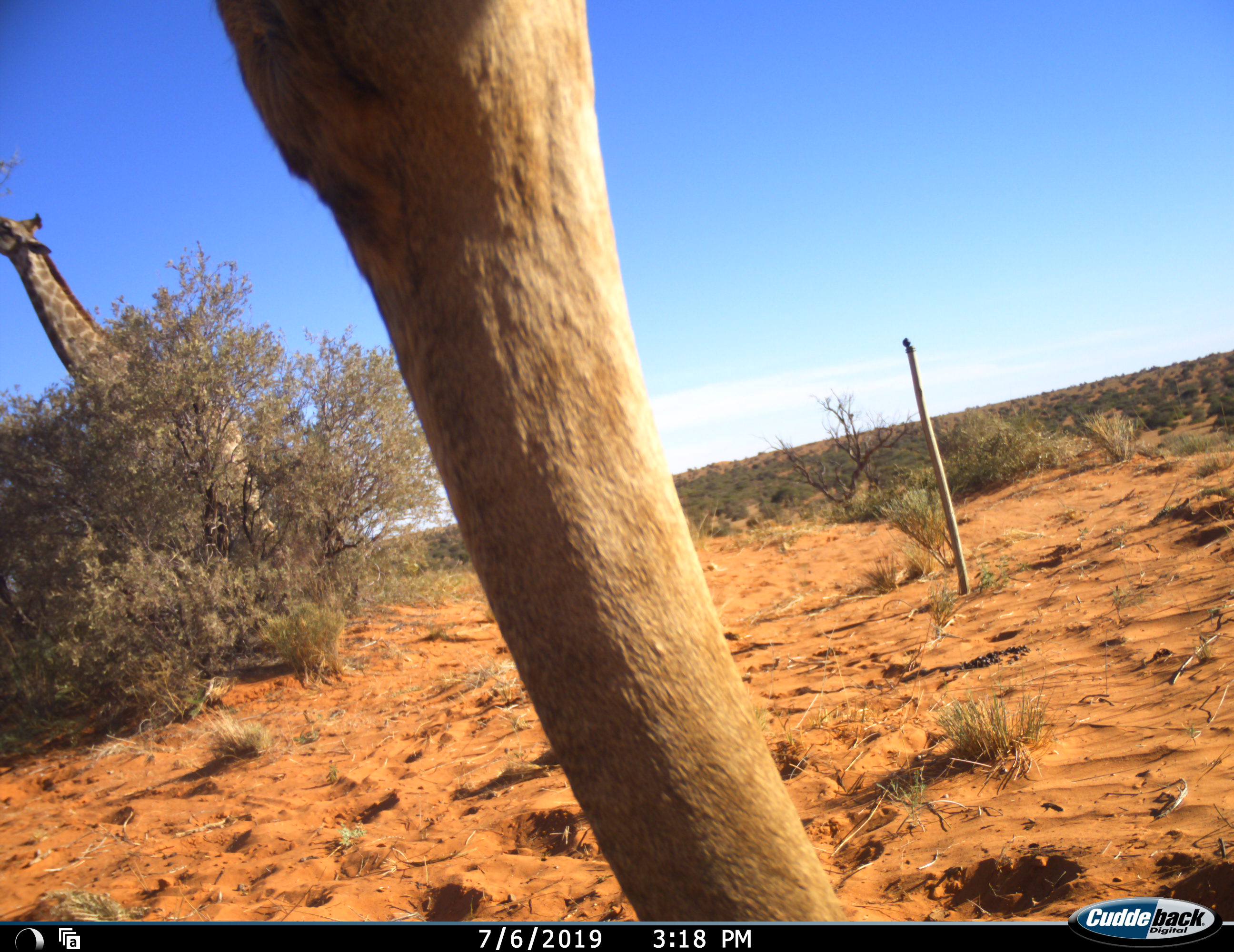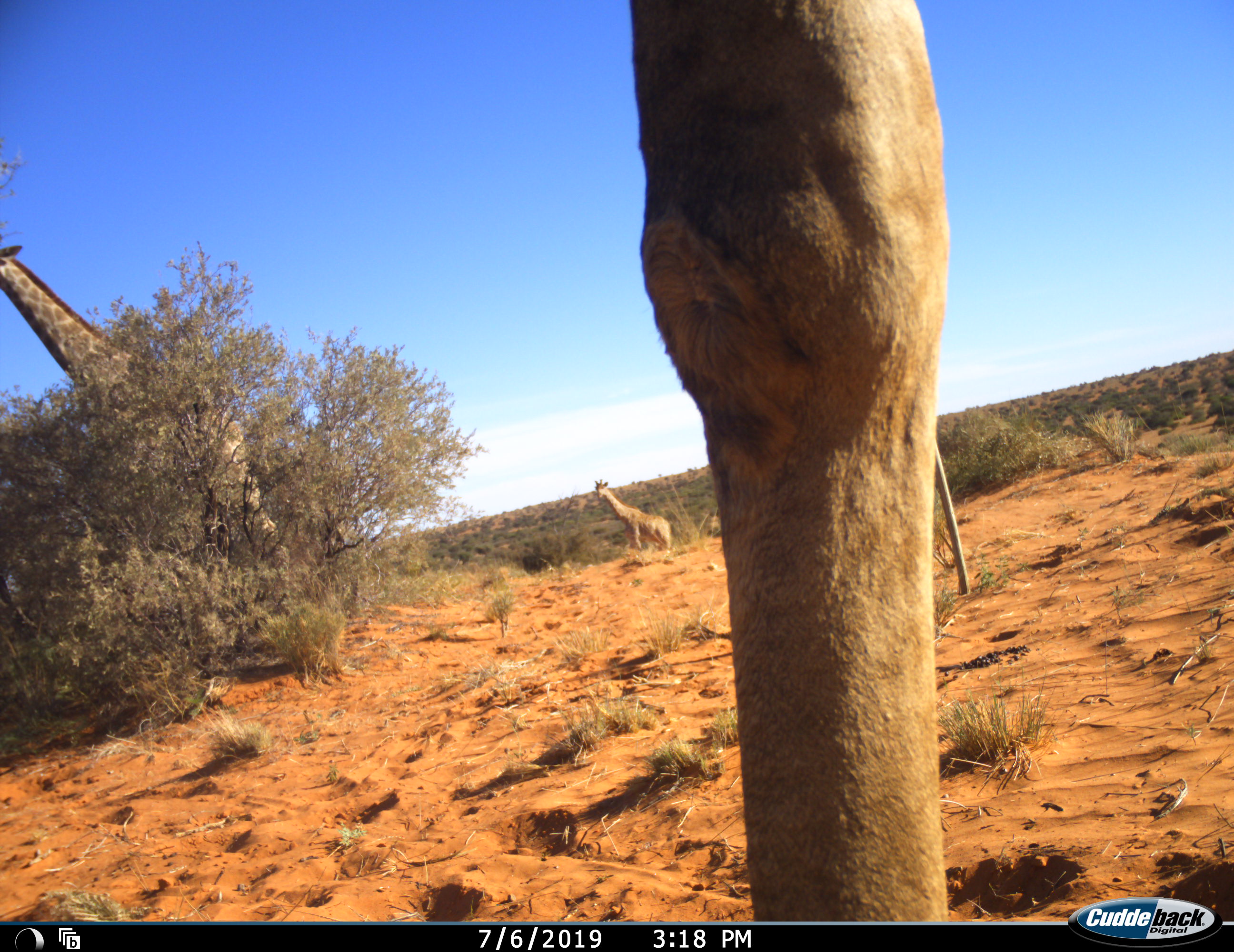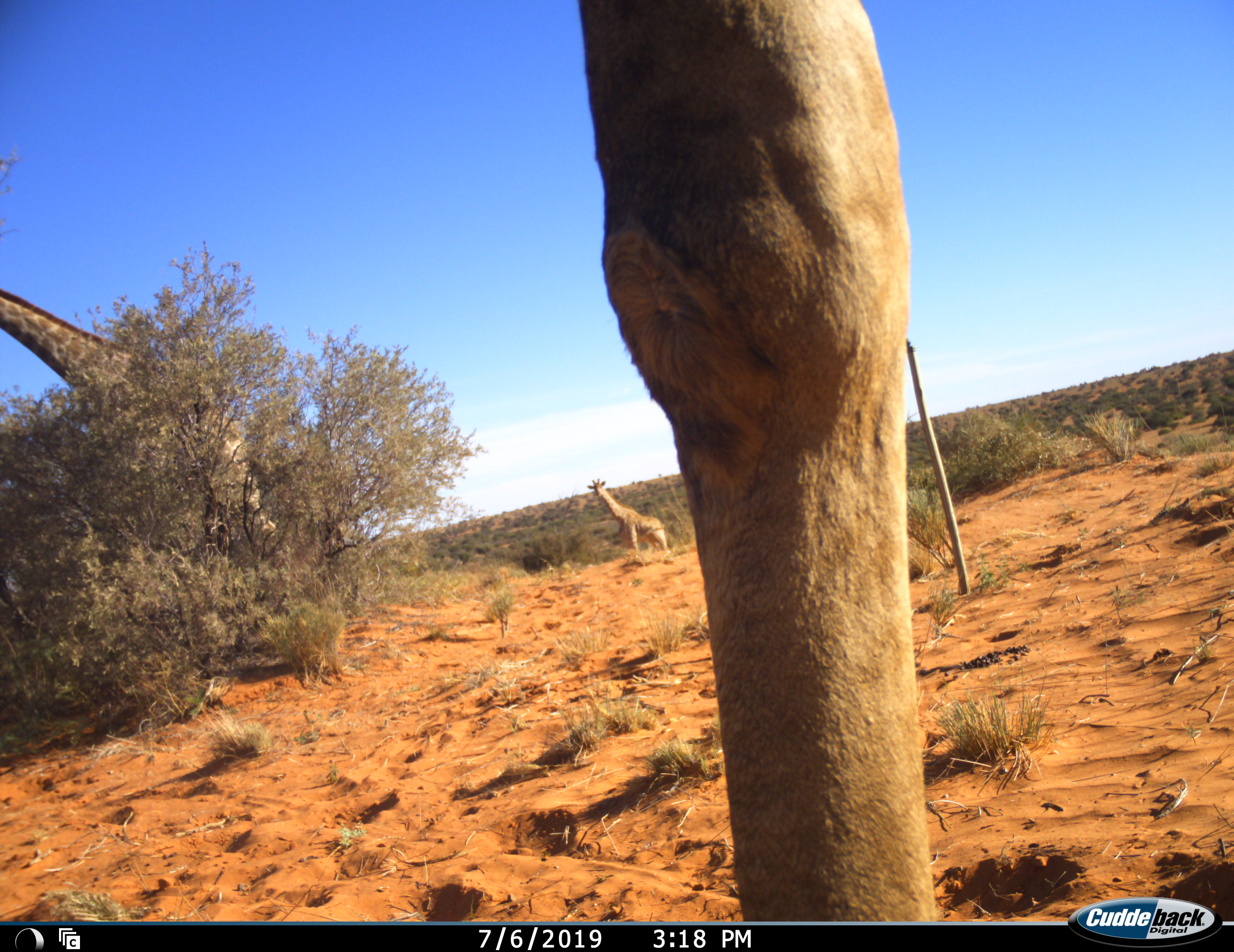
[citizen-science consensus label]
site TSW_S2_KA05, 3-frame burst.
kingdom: Animalia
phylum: Chordata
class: Mammalia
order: Artiodactyla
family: Giraffidae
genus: Giraffa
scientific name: Giraffa camelopardalis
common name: giraffe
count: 3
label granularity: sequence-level